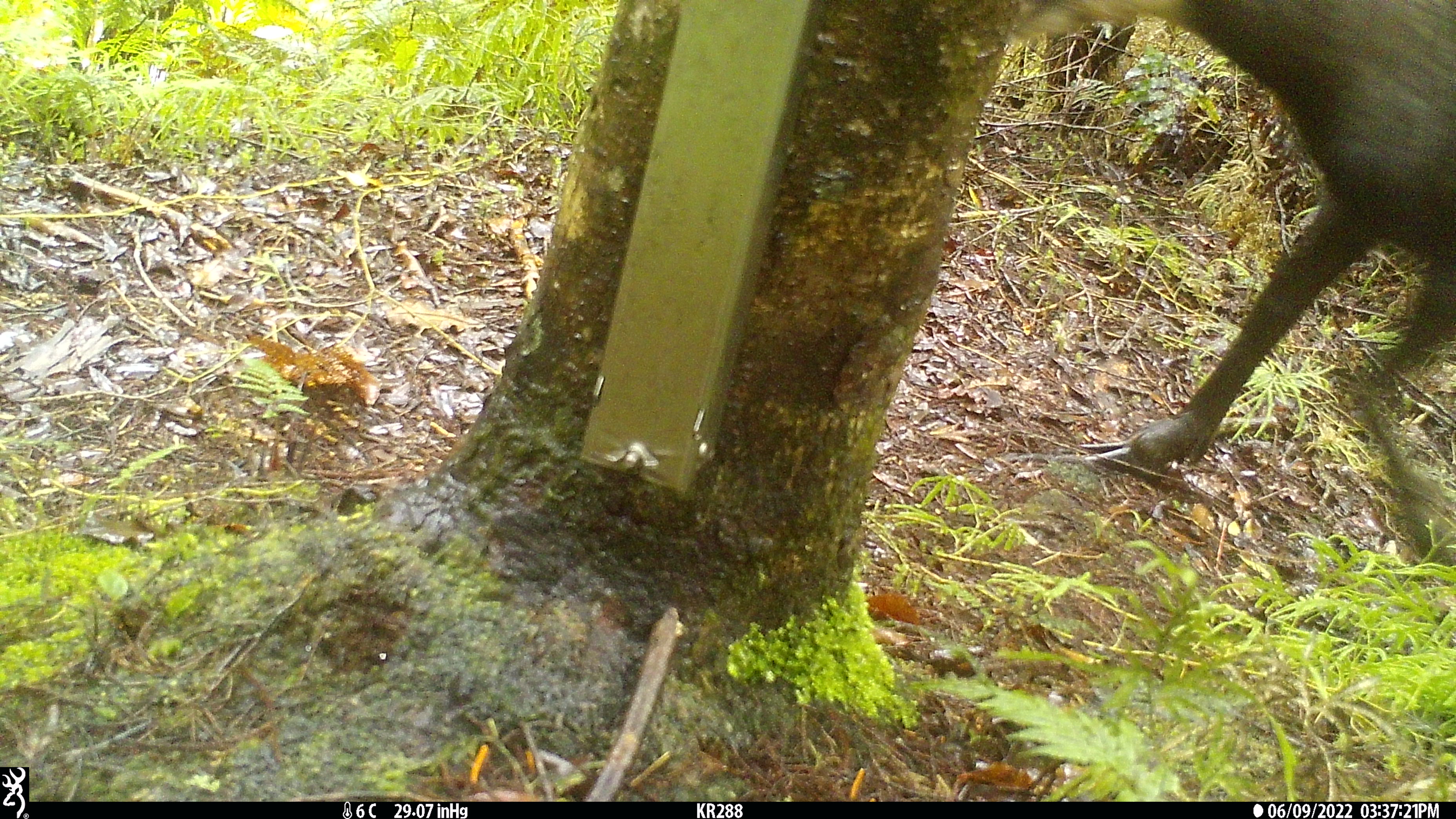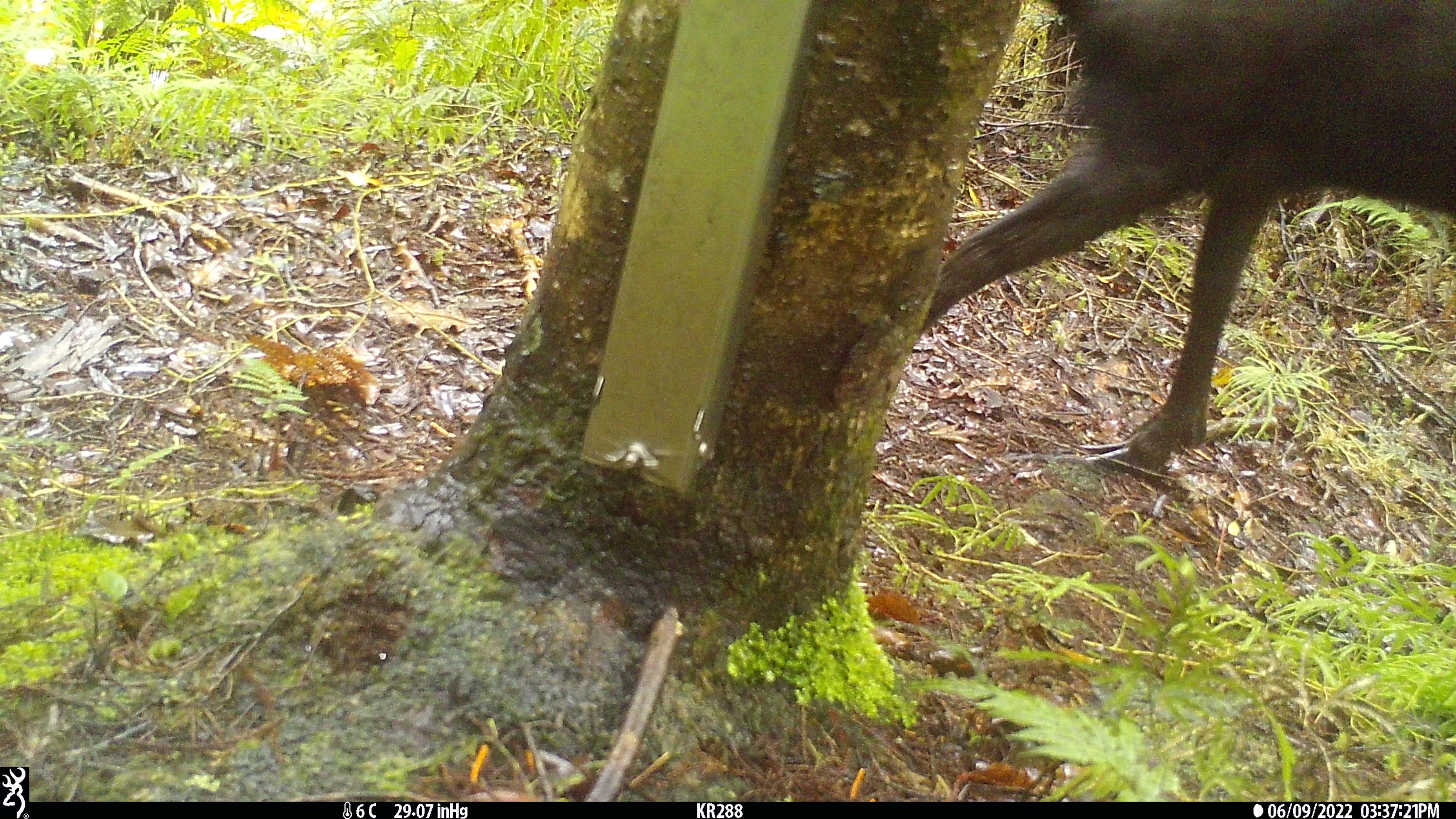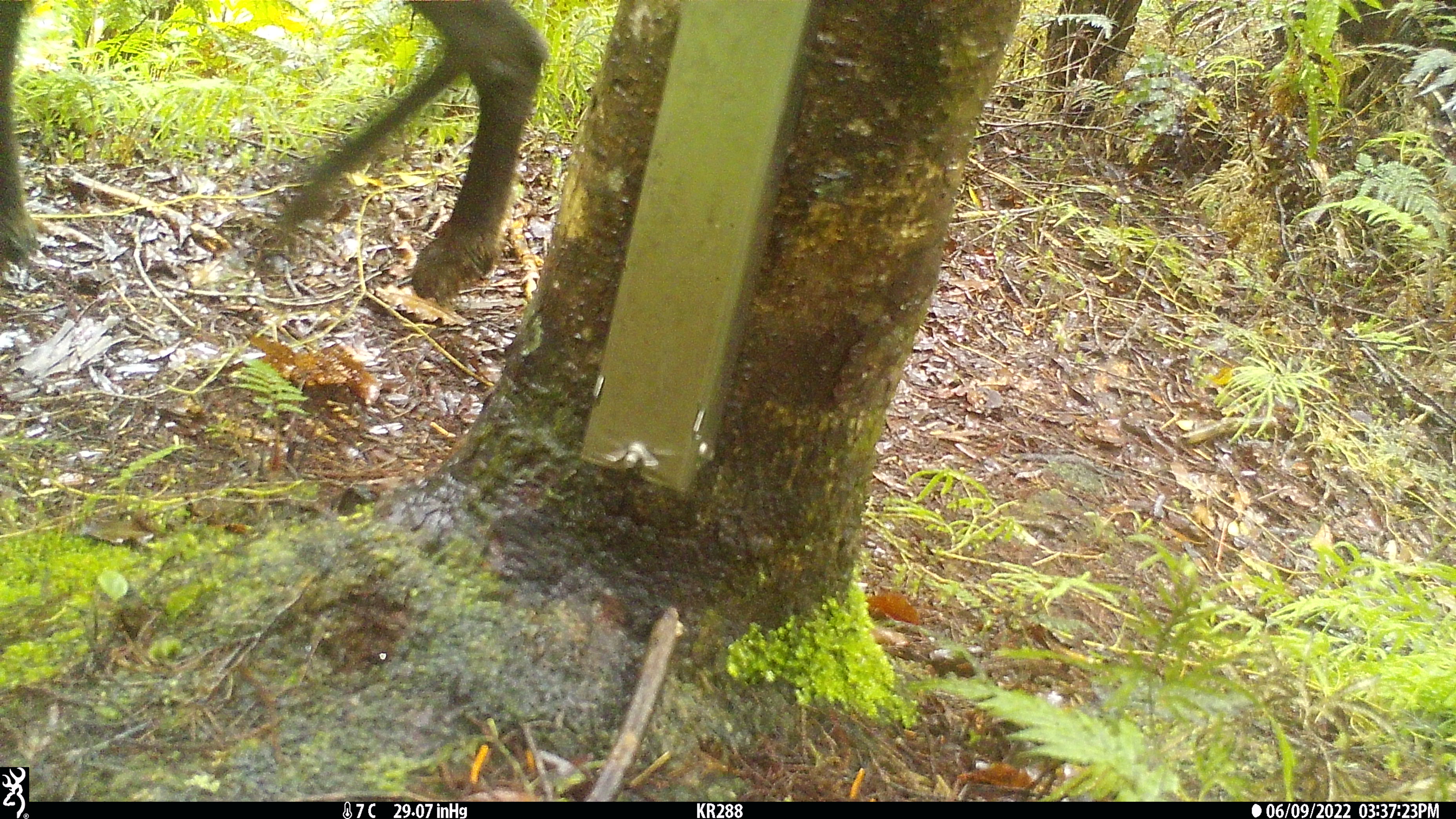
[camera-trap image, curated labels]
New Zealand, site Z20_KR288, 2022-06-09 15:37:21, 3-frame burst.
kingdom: Animalia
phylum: Chordata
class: Mammalia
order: Artiodactyla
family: Bovidae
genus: Rupicapra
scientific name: Rupicapra rupicapra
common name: alpine chamois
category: chamois